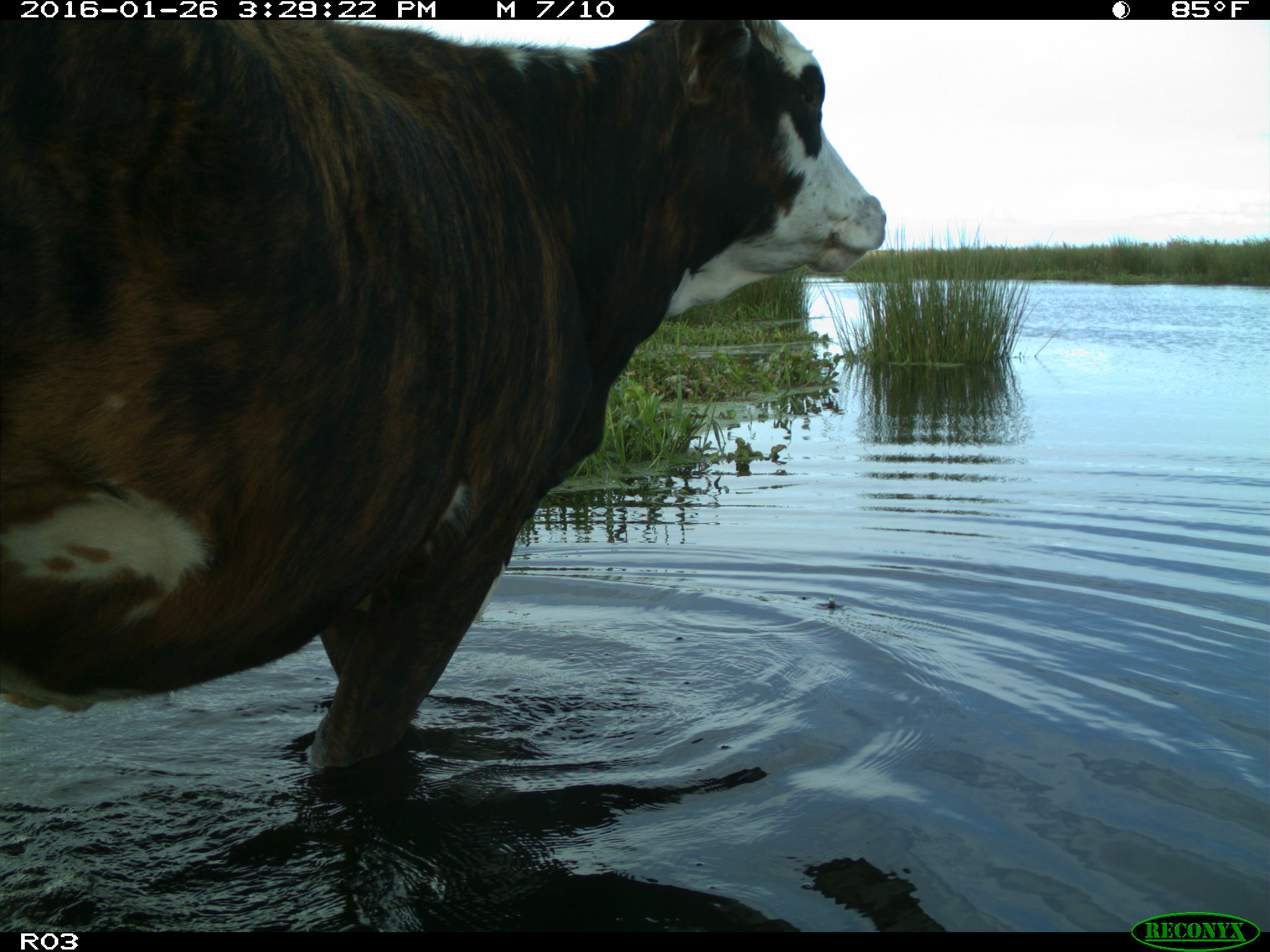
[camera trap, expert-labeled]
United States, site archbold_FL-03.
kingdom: Animalia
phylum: Chordata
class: Mammalia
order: Artiodactyla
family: Bovidae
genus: Bos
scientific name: Bos taurus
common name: domestic cow